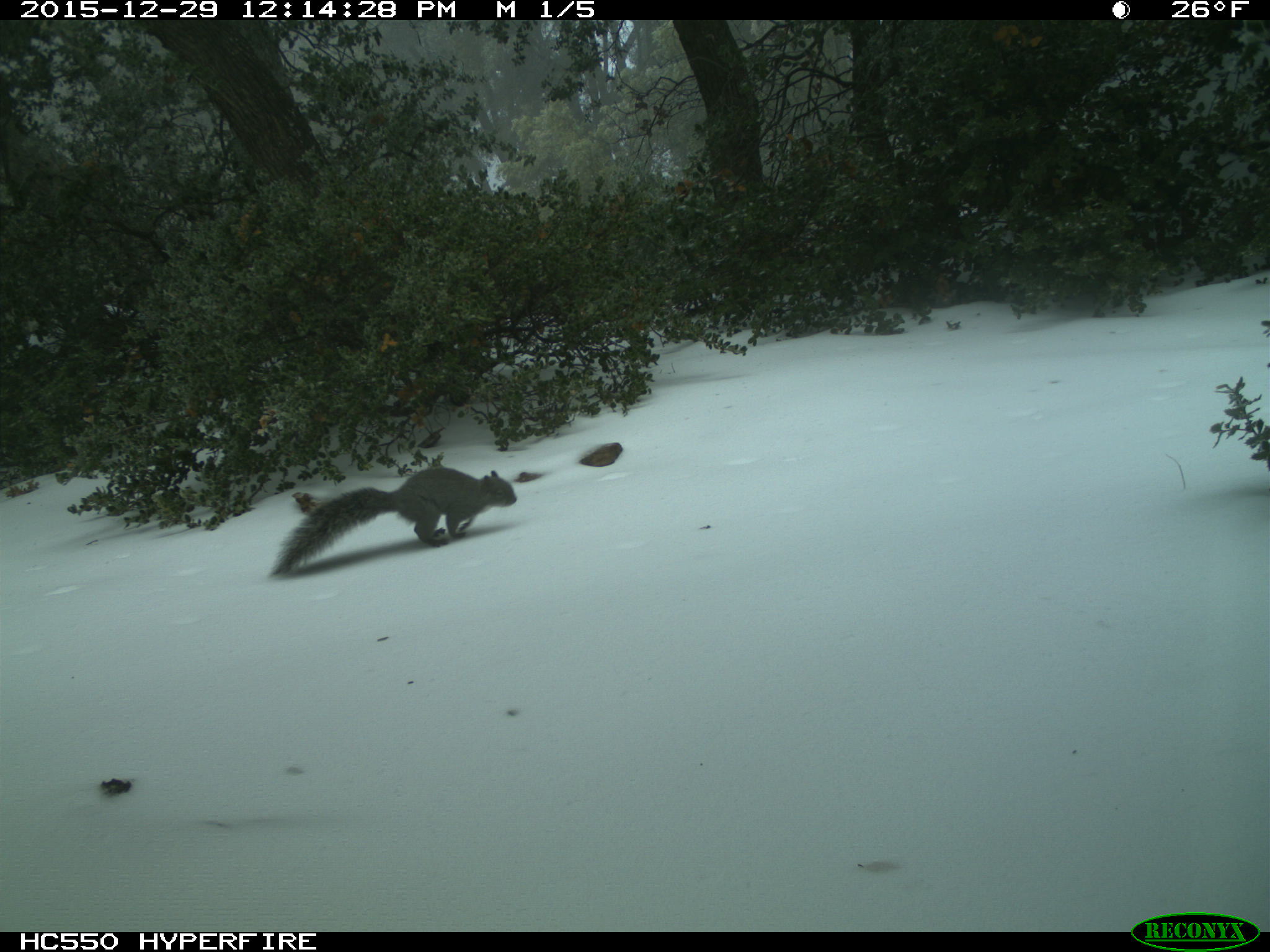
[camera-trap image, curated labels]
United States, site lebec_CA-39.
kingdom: Animalia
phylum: Chordata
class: Mammalia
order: Rodentia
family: Sciuridae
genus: Sciurus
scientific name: Sciurus carolinensis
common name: eastern gray squirrel